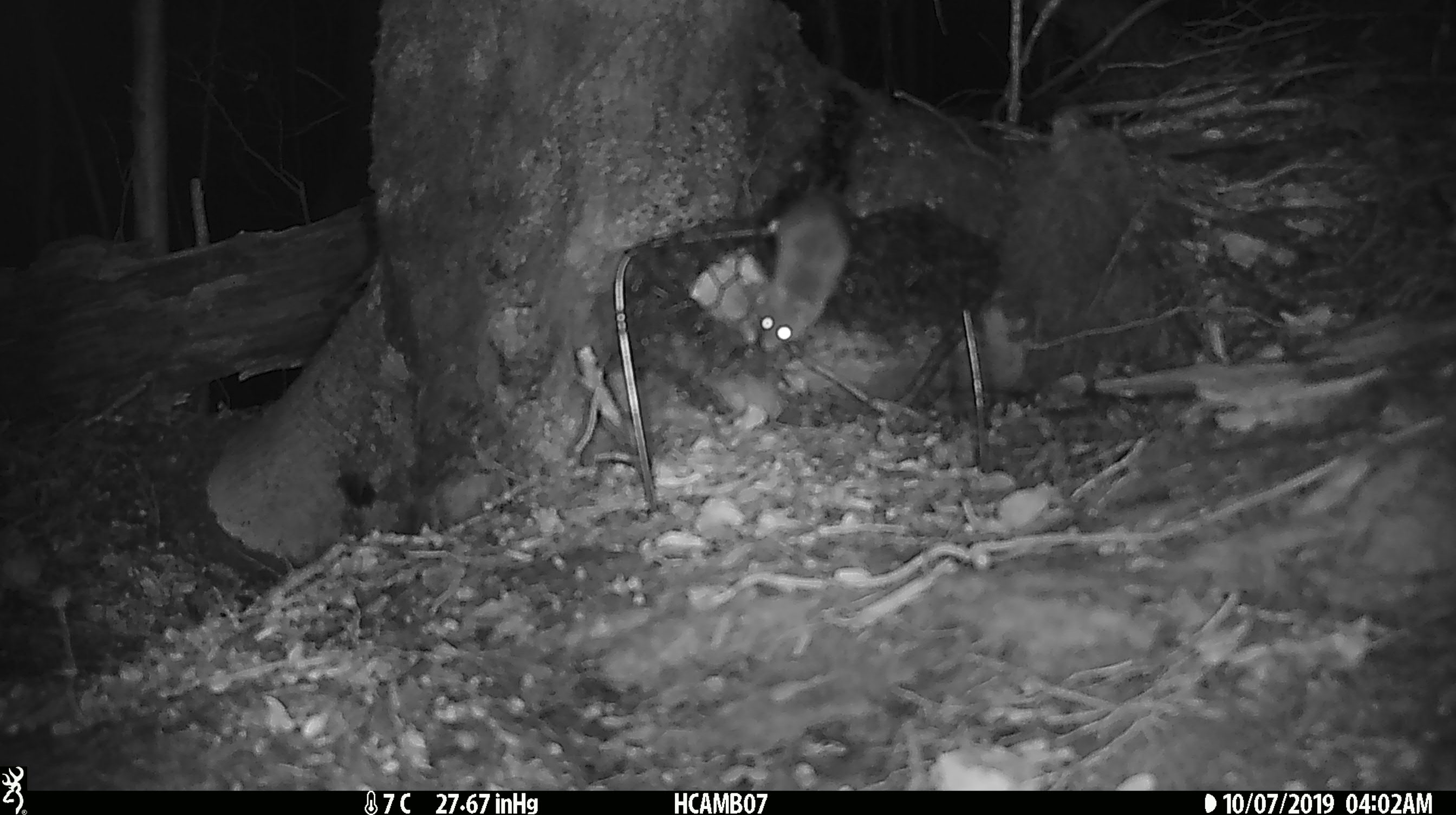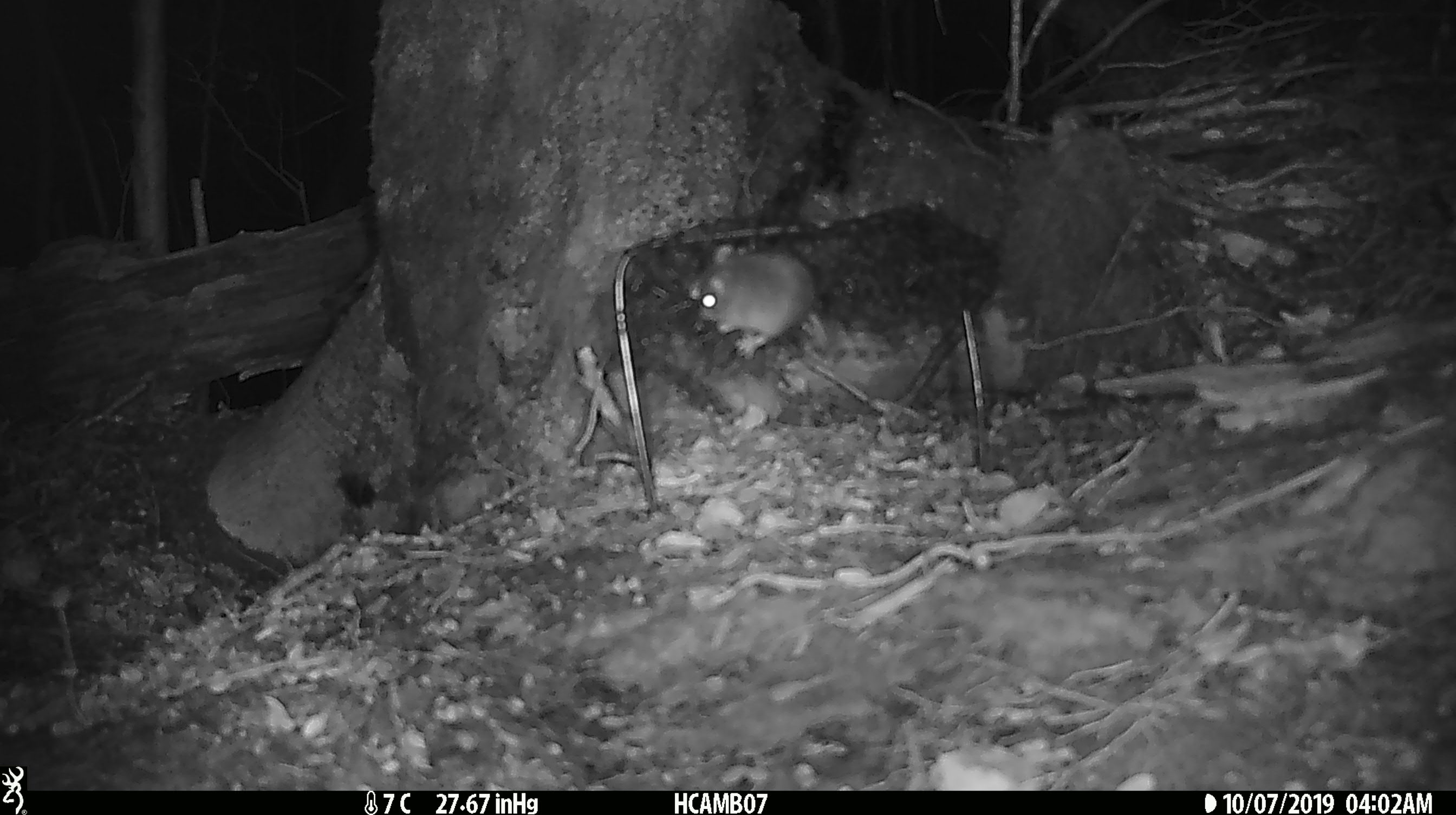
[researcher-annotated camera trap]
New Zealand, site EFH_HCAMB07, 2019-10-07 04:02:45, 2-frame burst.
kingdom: Animalia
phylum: Chordata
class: Mammalia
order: Rodentia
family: Muridae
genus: Mus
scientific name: Mus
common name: mouse